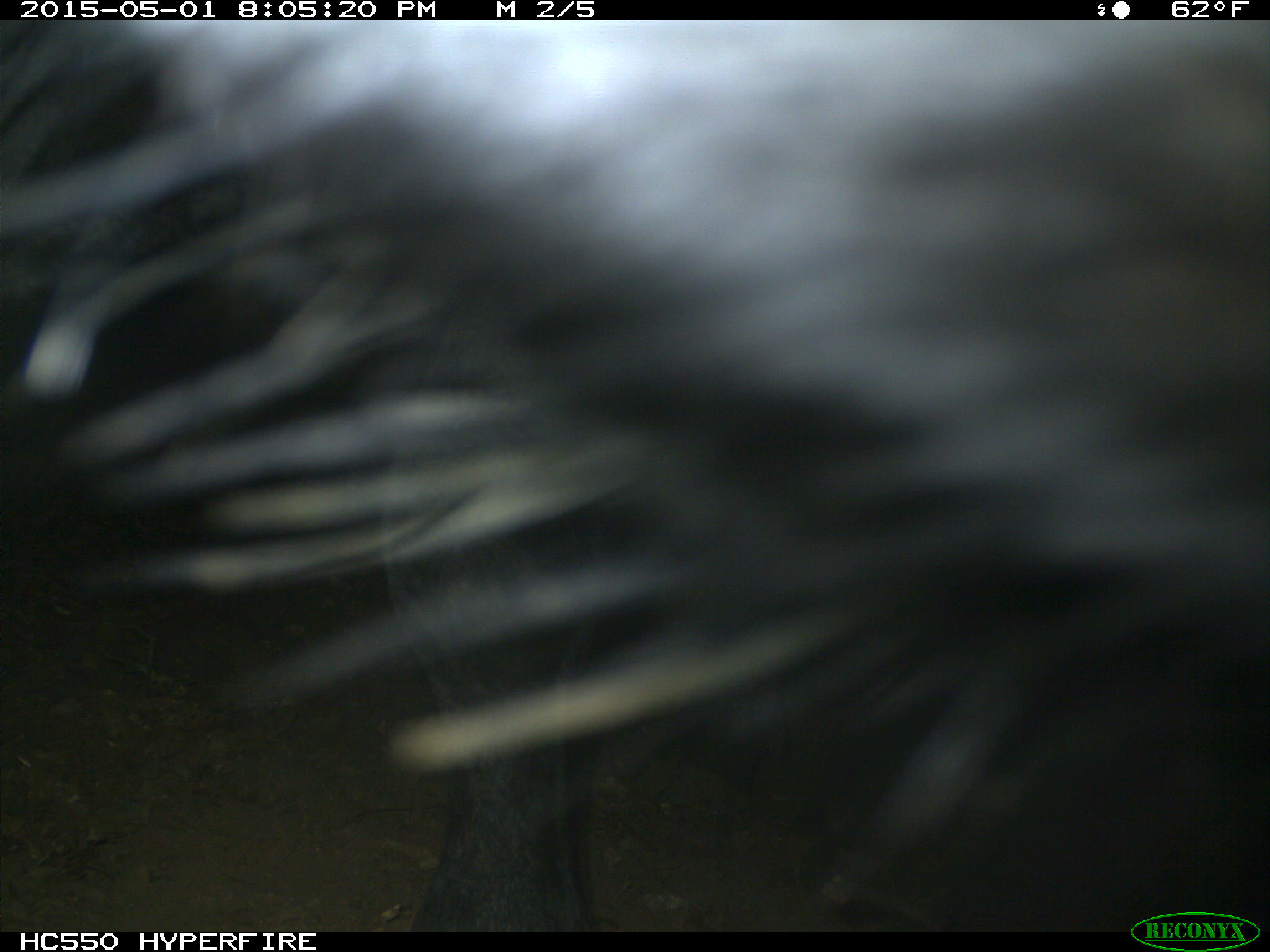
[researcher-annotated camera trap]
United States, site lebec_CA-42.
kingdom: Animalia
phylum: Chordata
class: Mammalia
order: Artiodactyla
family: Bovidae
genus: Bos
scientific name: Bos taurus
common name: domestic cow